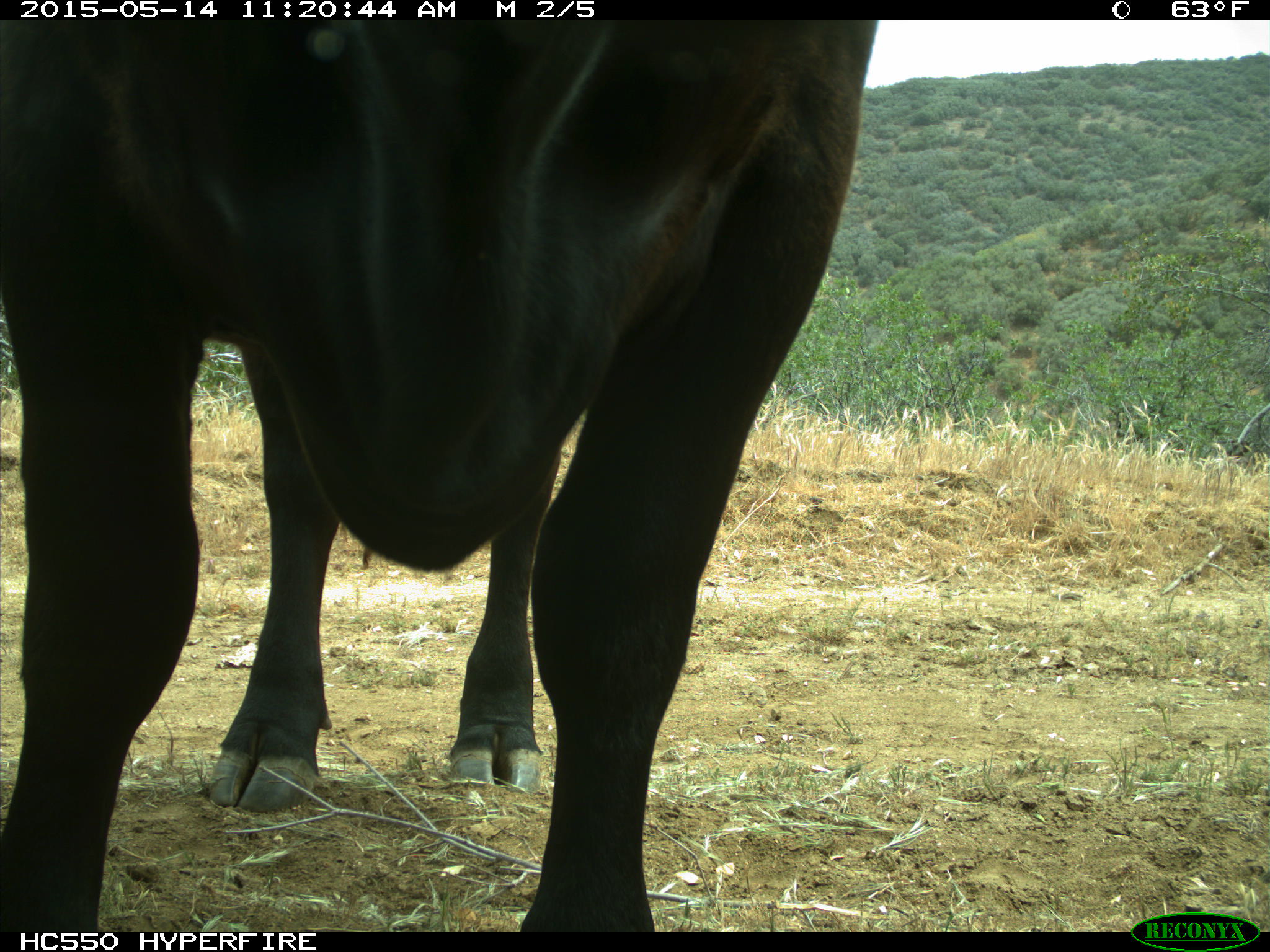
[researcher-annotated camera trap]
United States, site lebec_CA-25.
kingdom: Animalia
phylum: Chordata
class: Mammalia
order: Artiodactyla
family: Bovidae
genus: Bos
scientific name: Bos taurus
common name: domestic cow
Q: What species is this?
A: Bos taurus (domestic cow).